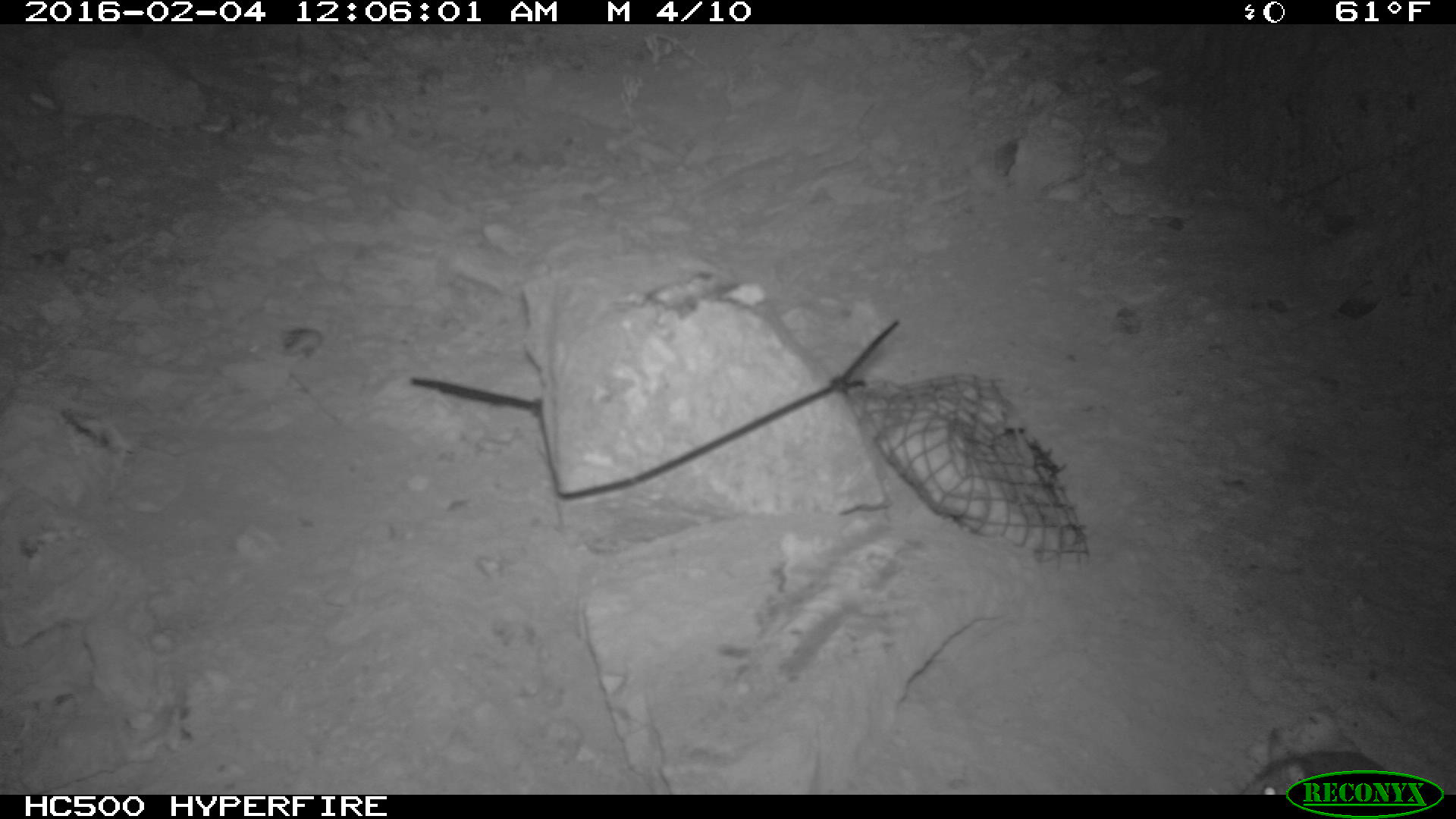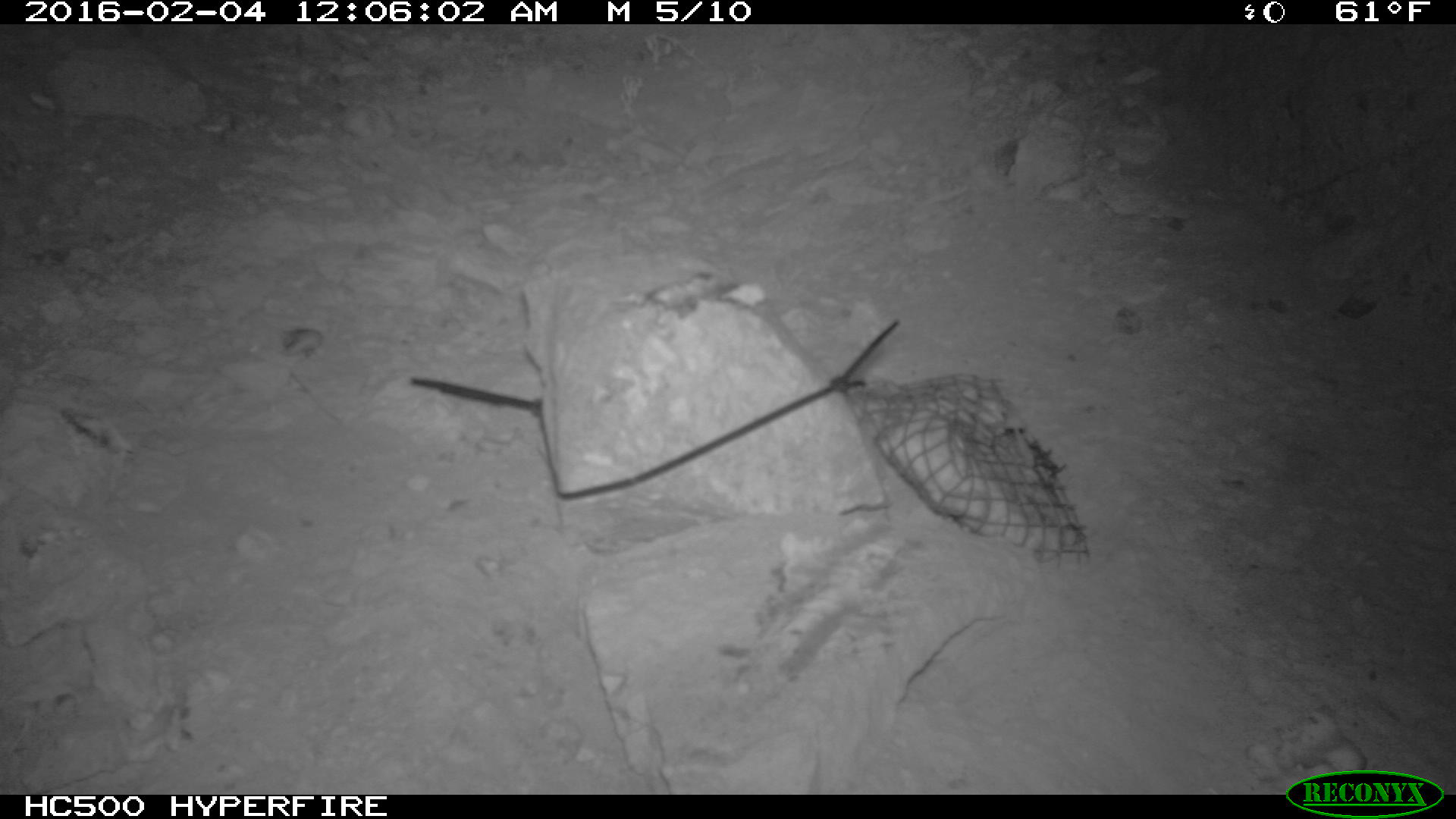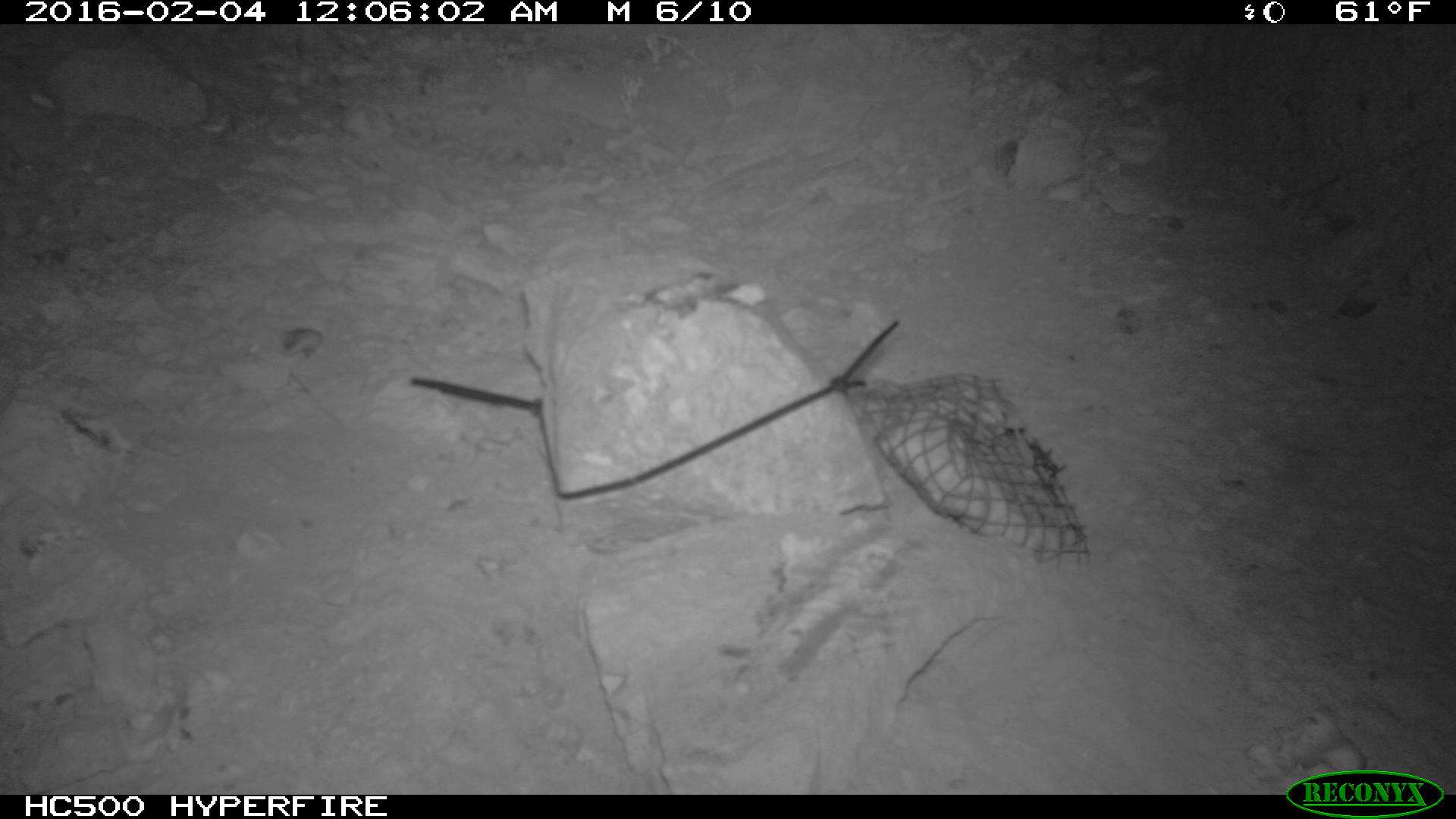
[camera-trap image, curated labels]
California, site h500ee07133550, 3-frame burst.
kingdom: Animalia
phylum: Chordata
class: Mammalia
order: Rodentia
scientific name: Rodentia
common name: rodent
Rodent (Rodentia).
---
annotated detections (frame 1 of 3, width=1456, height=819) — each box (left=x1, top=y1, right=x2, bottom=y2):
rodent: (left=1239, top=728, right=1455, bottom=794)